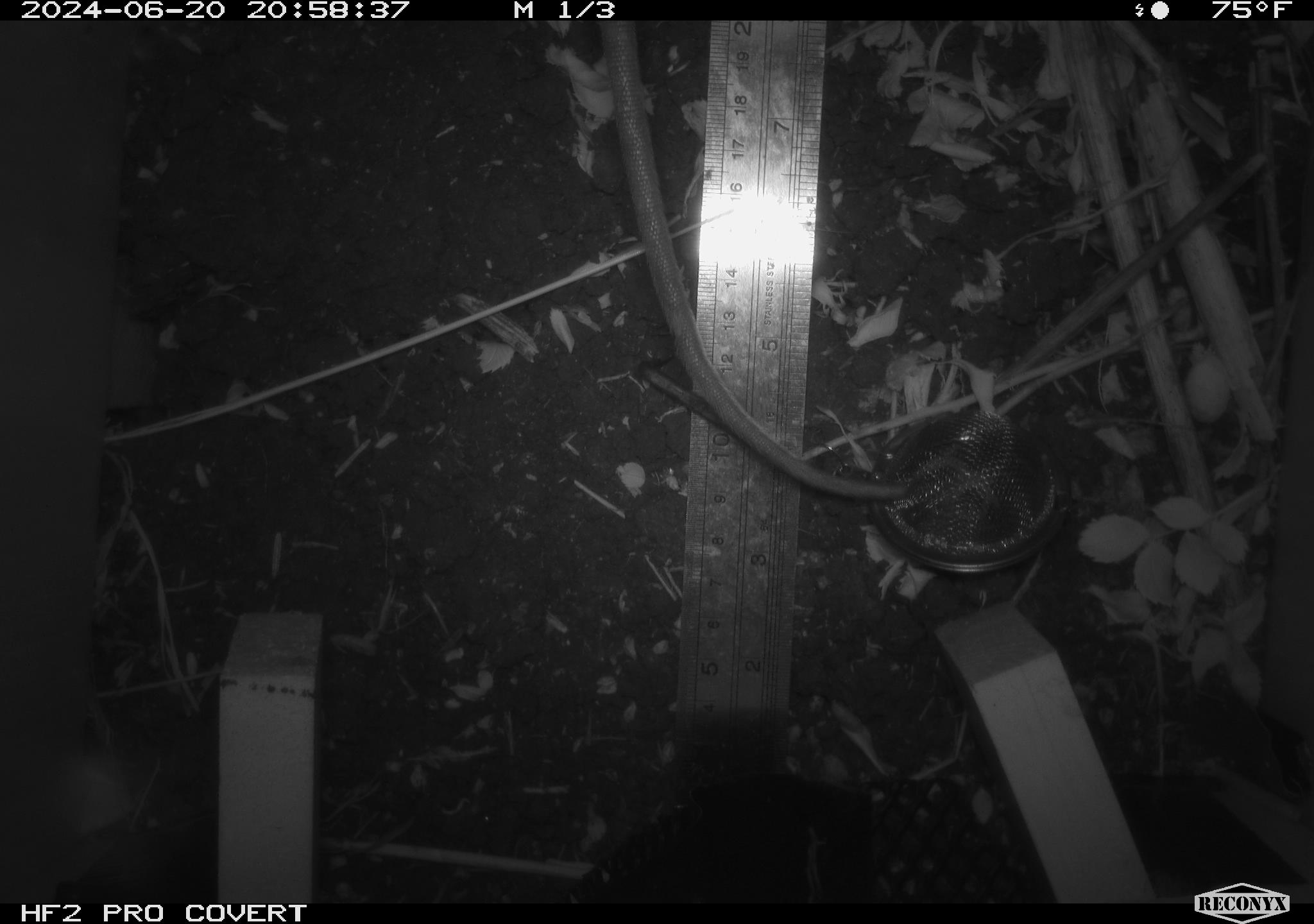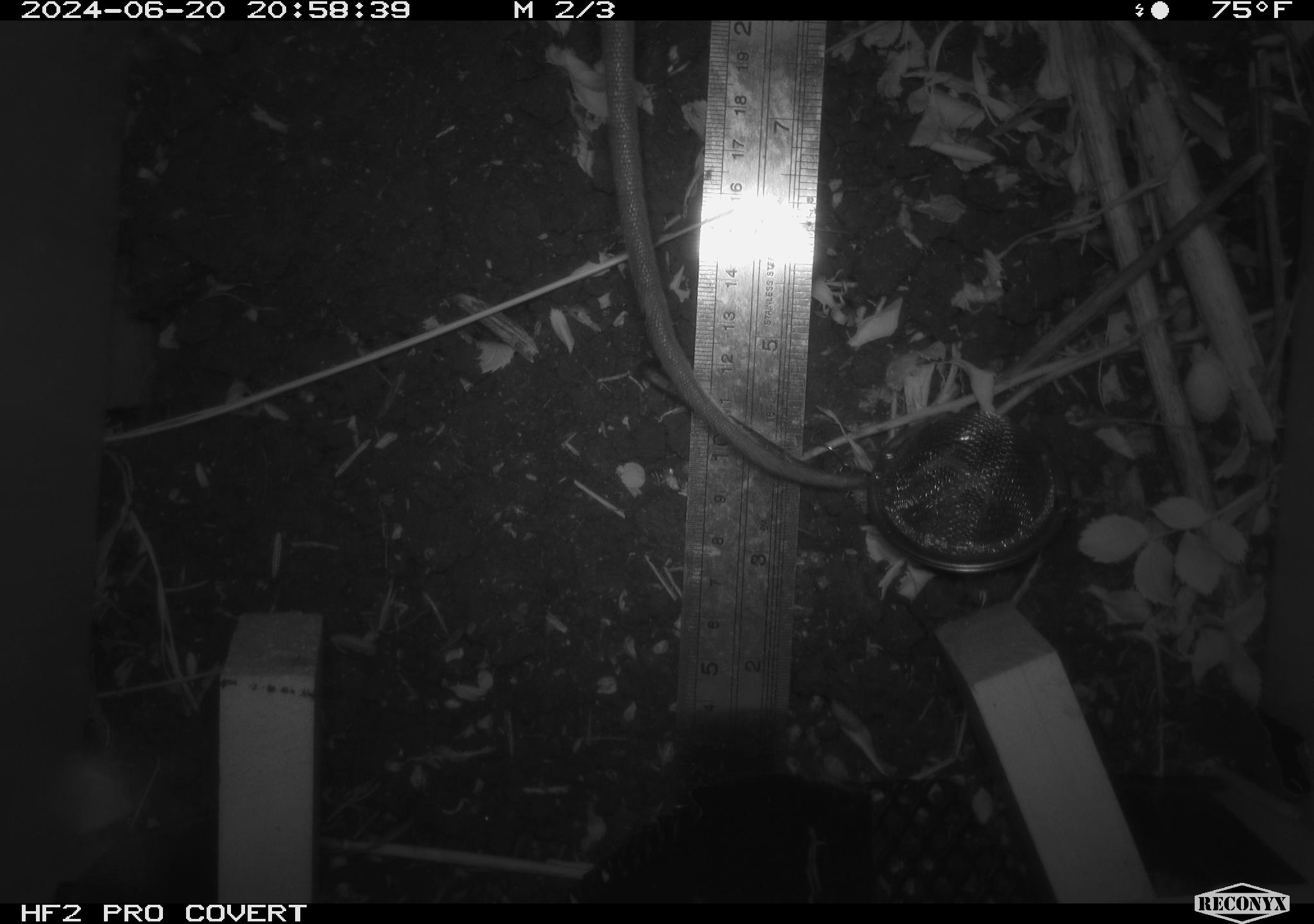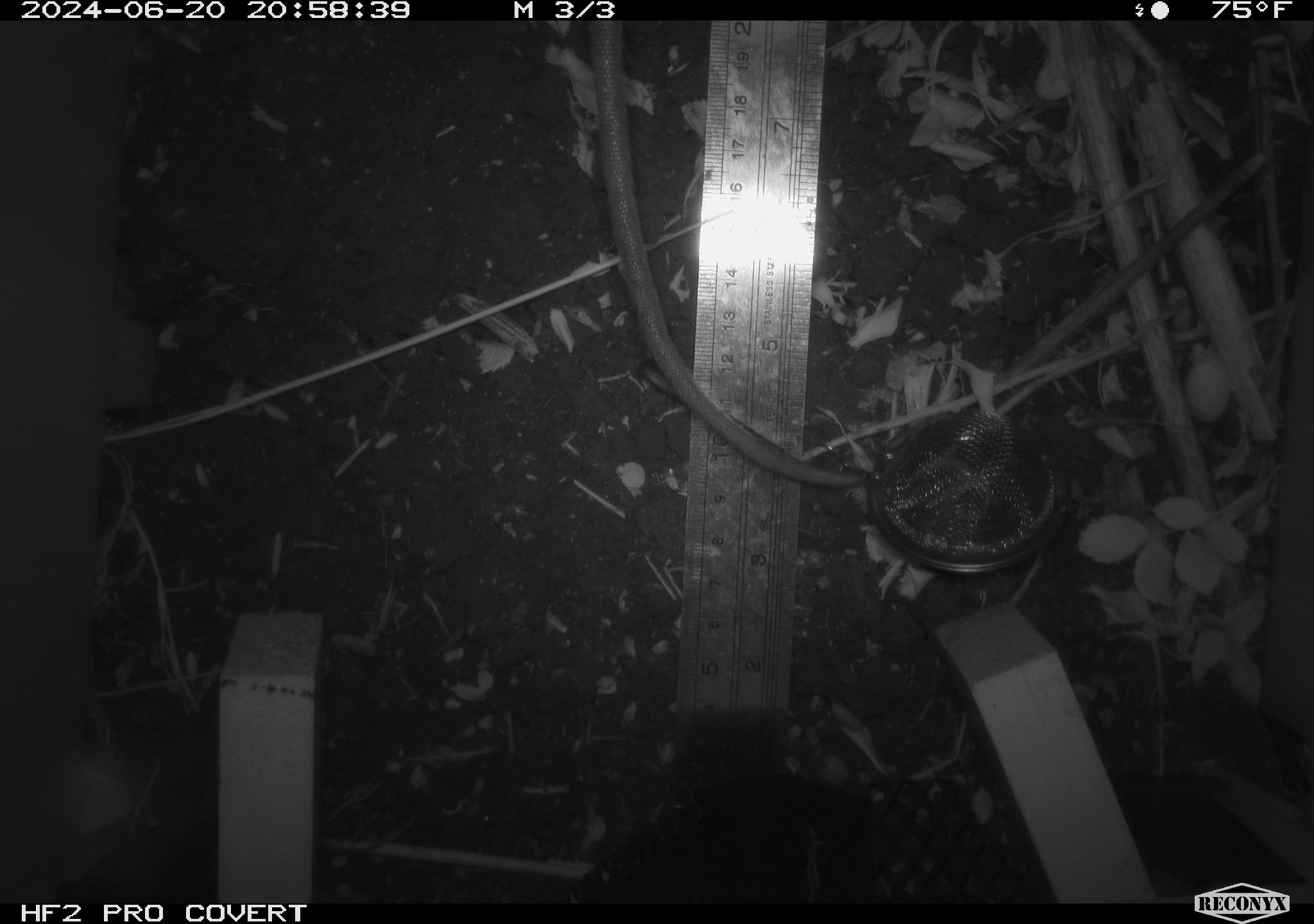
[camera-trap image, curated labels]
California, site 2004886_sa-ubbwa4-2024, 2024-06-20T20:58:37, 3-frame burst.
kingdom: Animalia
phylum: Chordata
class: Mammalia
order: Rodentia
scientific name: Rodentia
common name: woodrat or rat or mouse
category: woodrat or rat or mouse species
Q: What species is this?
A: Woodrat or rat or mouse species (woodrat or rat or mouse) (Rodentia).